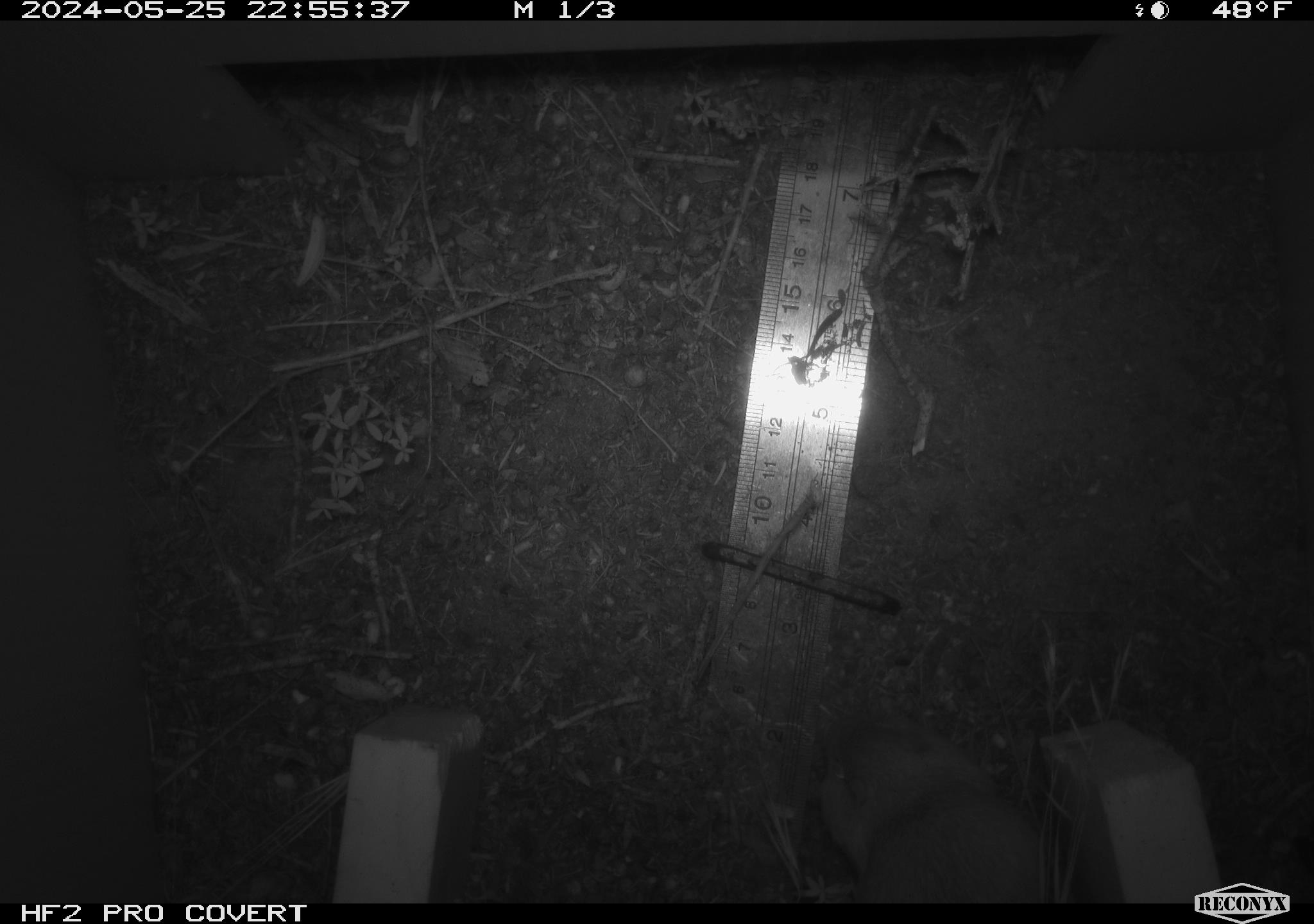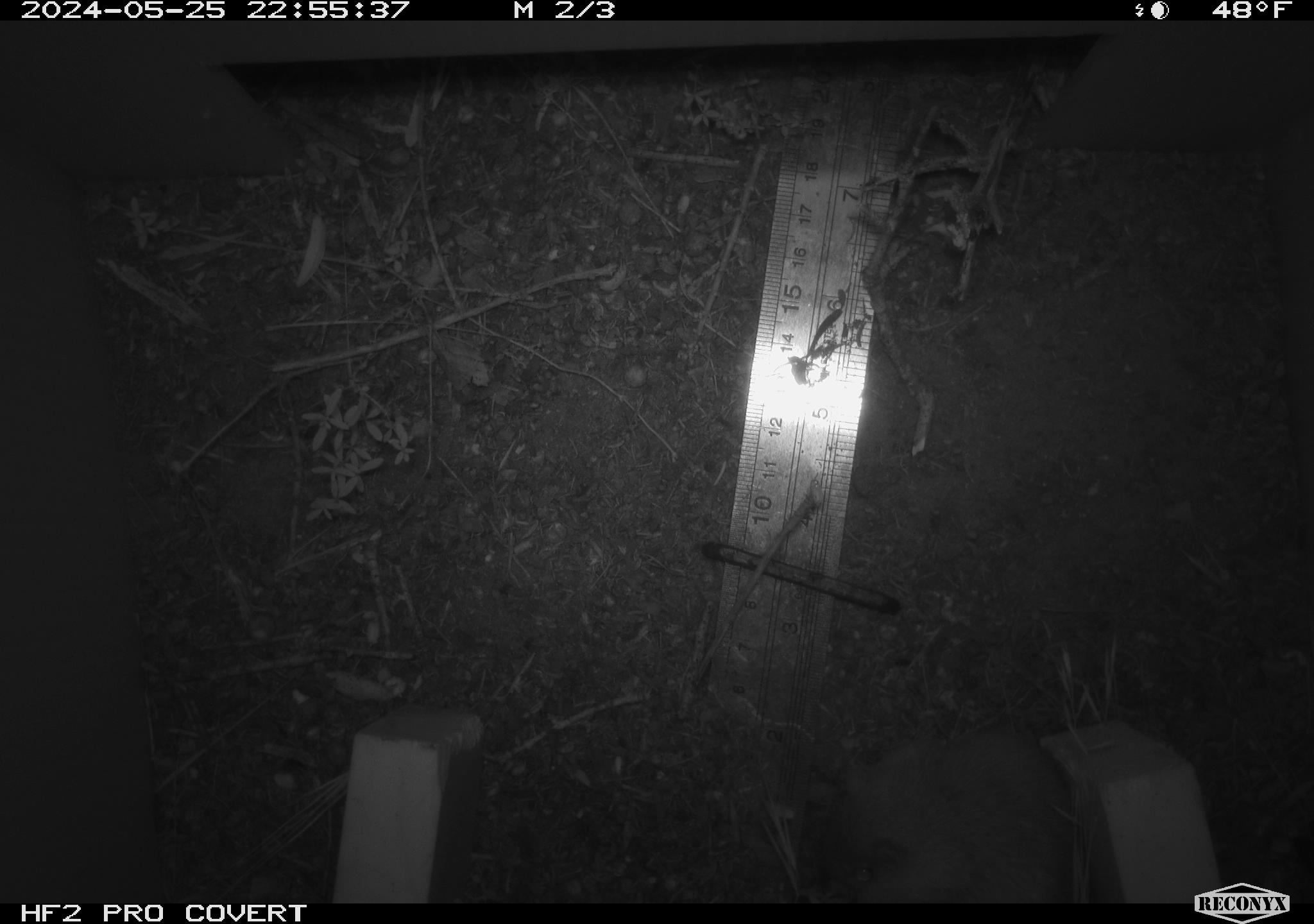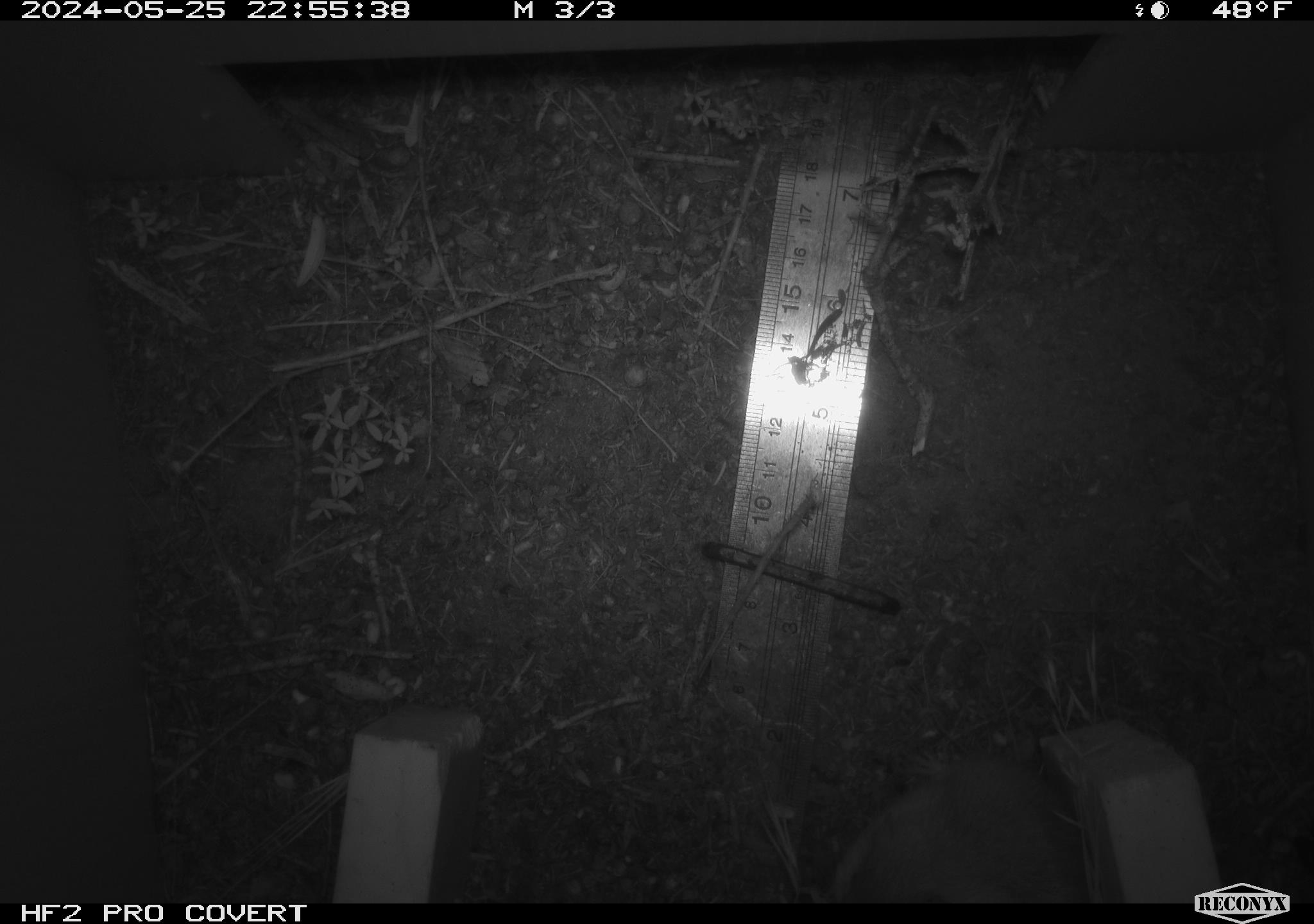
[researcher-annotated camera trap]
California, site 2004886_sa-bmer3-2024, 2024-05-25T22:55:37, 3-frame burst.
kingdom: Animalia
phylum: Chordata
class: Mammalia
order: Rodentia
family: Heteromyidae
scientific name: Heteromyidae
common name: kangaroo rats and pocket mice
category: heteromyidae family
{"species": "heteromyidae family (kangaroo rats and pocket mice) (Heteromyidae)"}